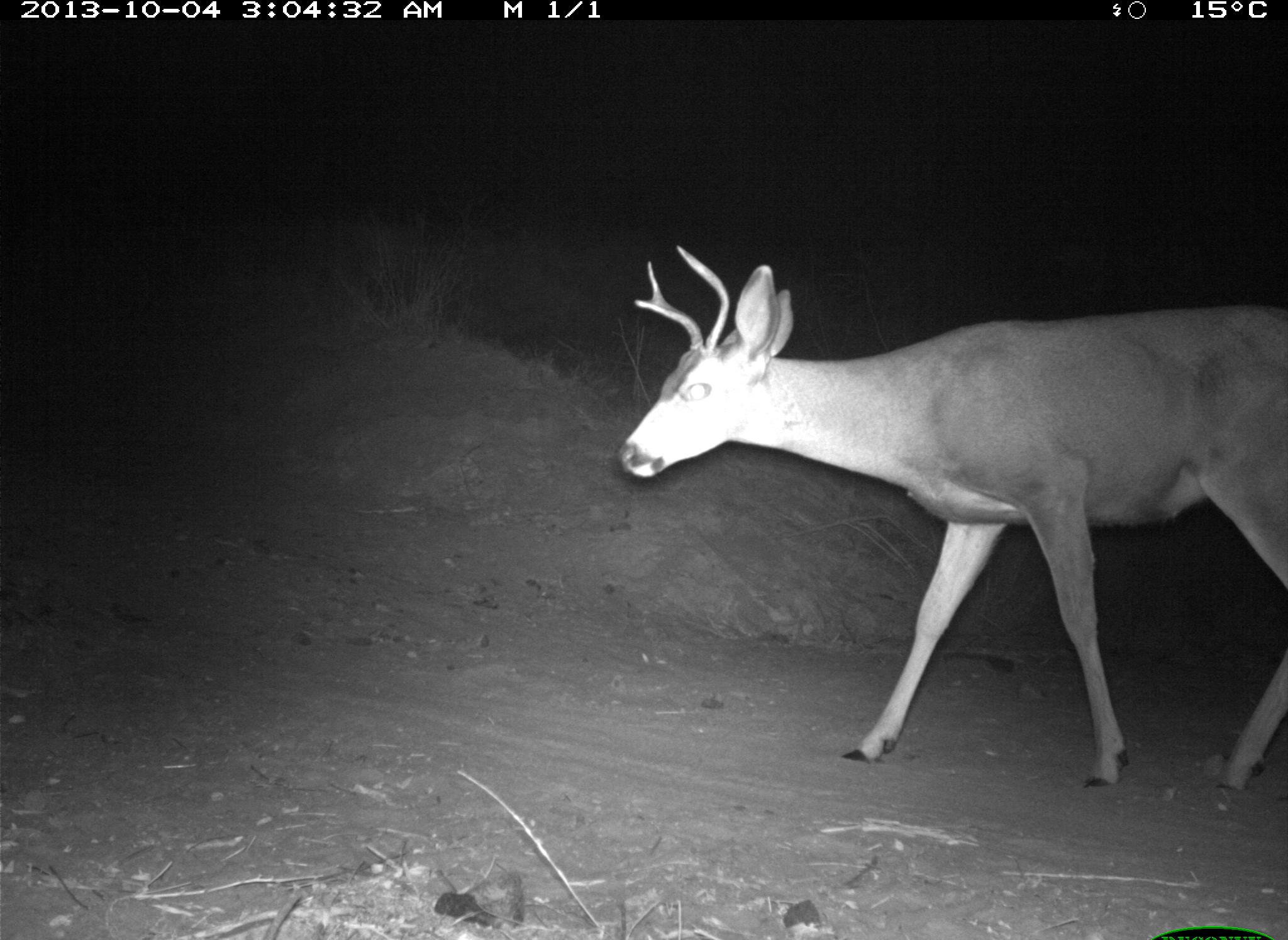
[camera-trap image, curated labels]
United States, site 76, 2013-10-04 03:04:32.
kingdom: Animalia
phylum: Chordata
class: Mammalia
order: Artiodactyla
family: Cervidae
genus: Odocoileus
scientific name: Odocoileus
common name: deer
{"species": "deer (Odocoileus)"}